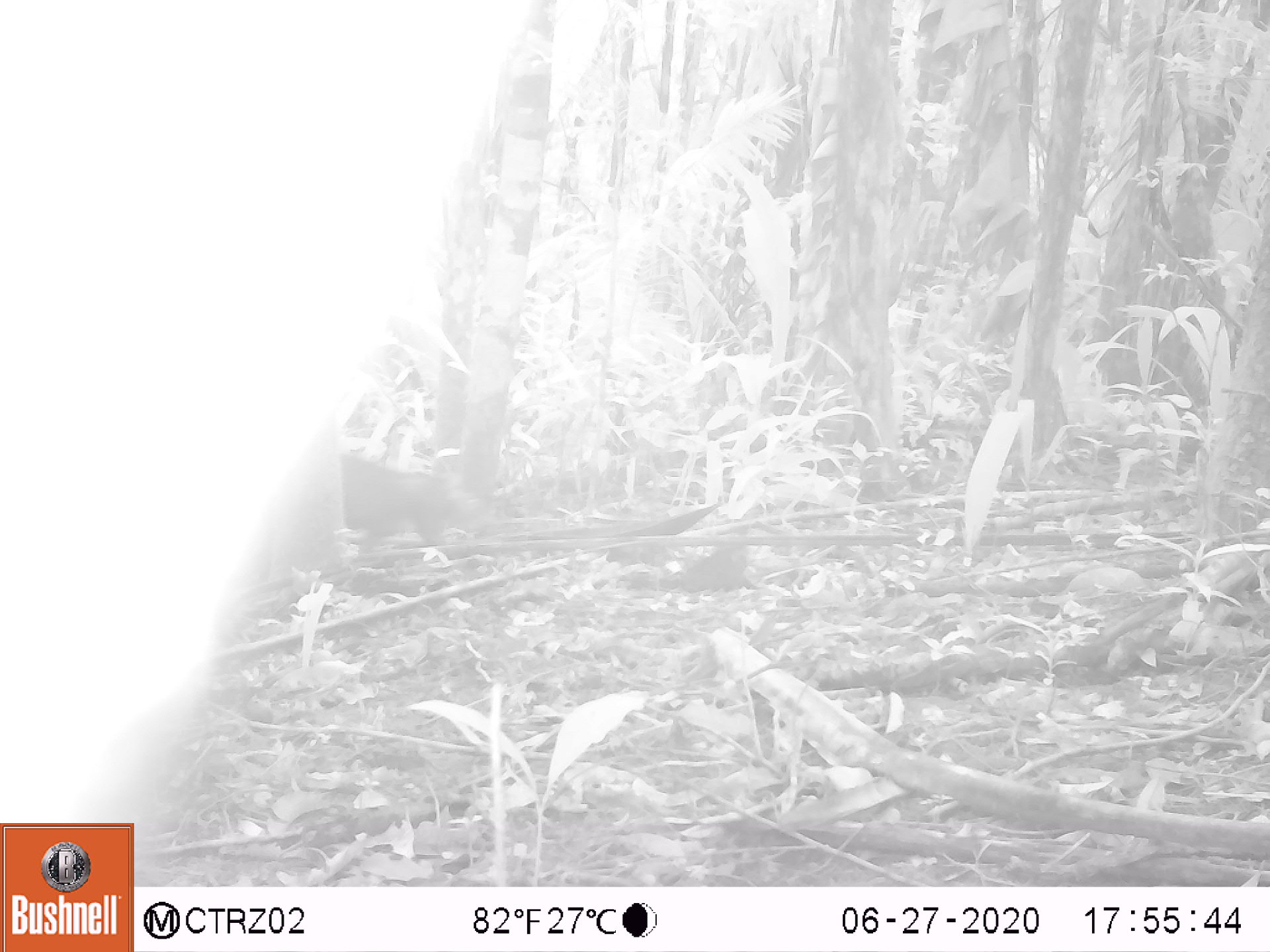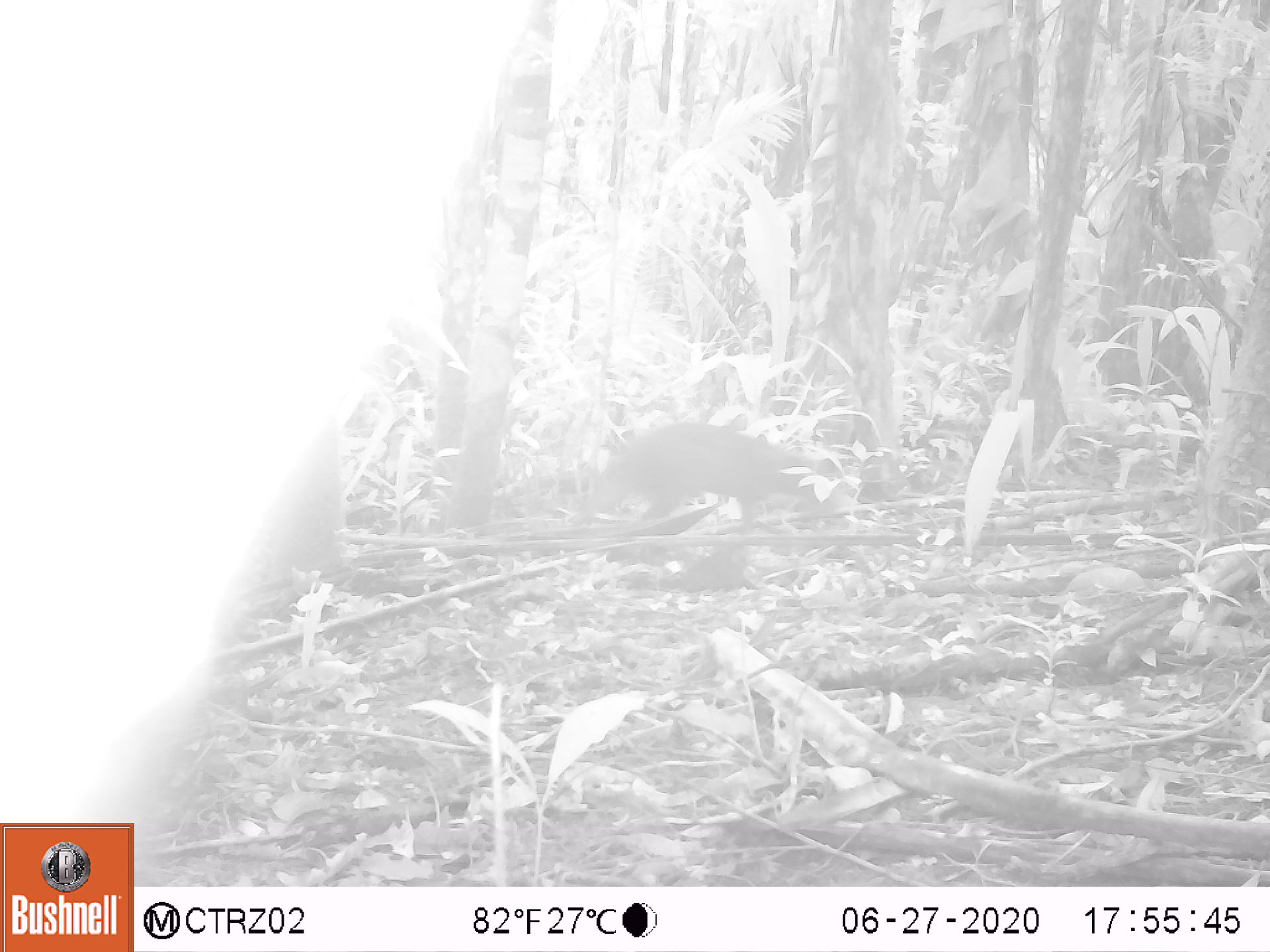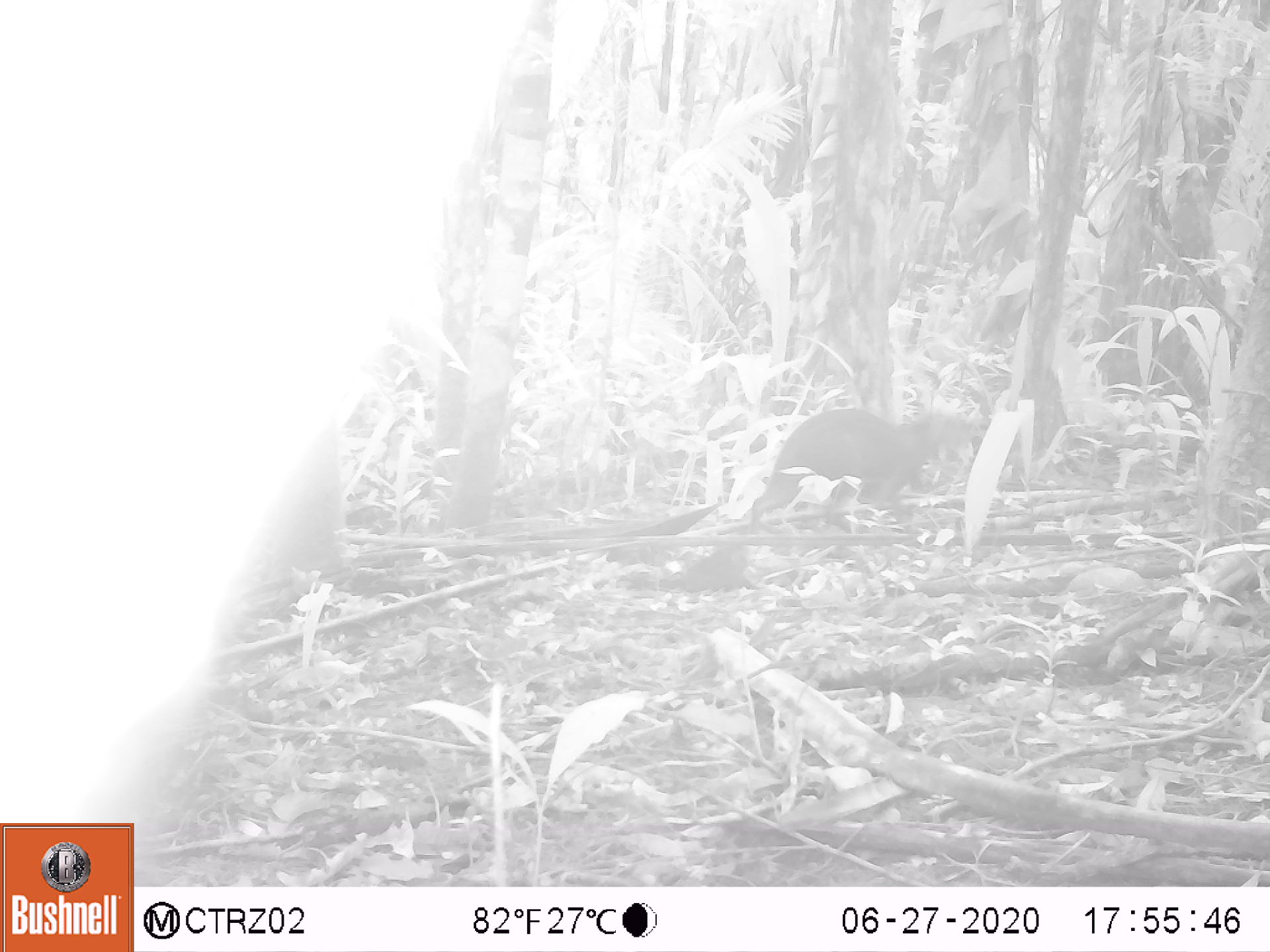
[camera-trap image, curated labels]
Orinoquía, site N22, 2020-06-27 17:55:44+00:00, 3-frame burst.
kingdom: Animalia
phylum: Chordata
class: Mammalia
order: Rodentia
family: Dasyproctidae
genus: Dasyprocta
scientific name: Dasyprocta fuliginosa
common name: black agouti